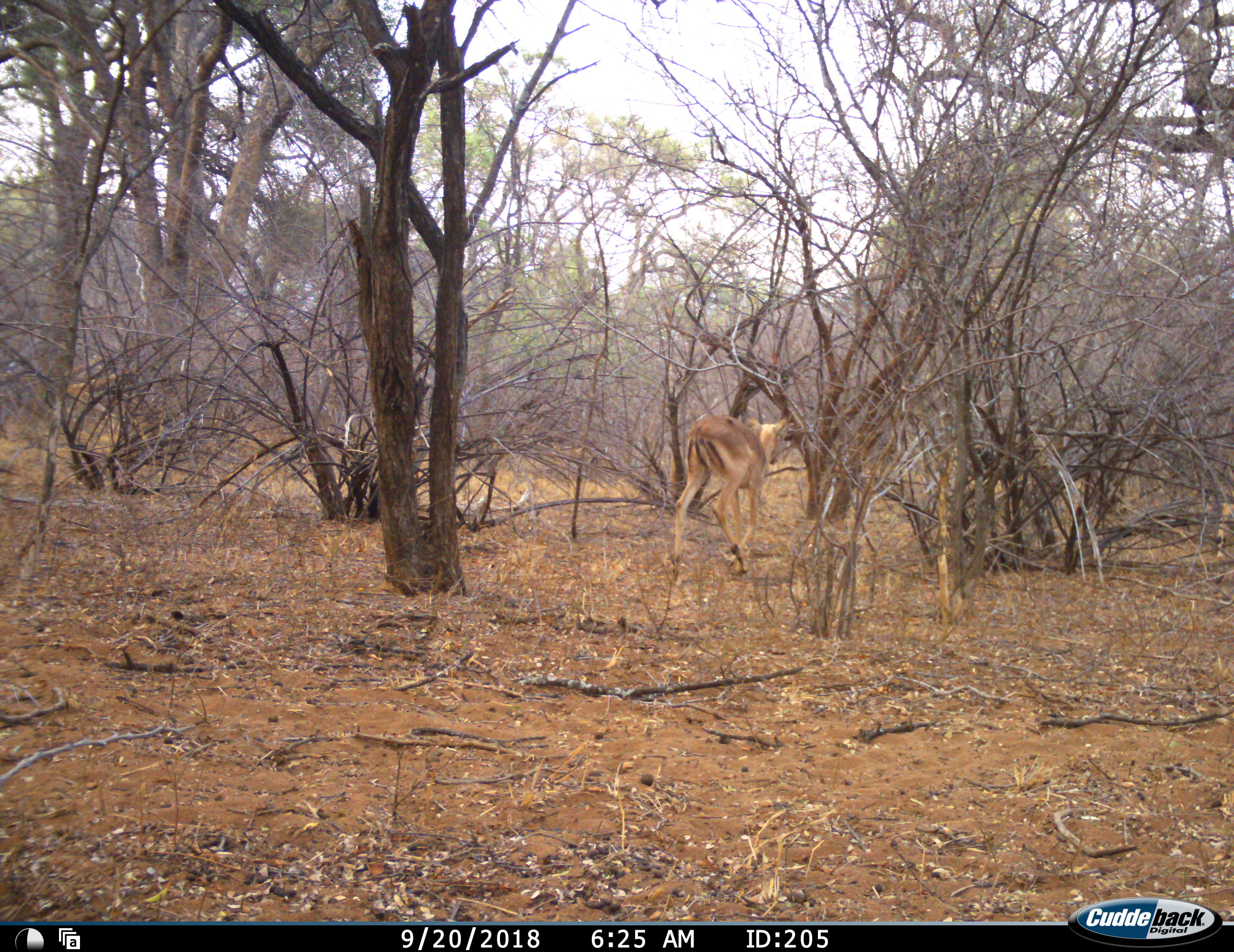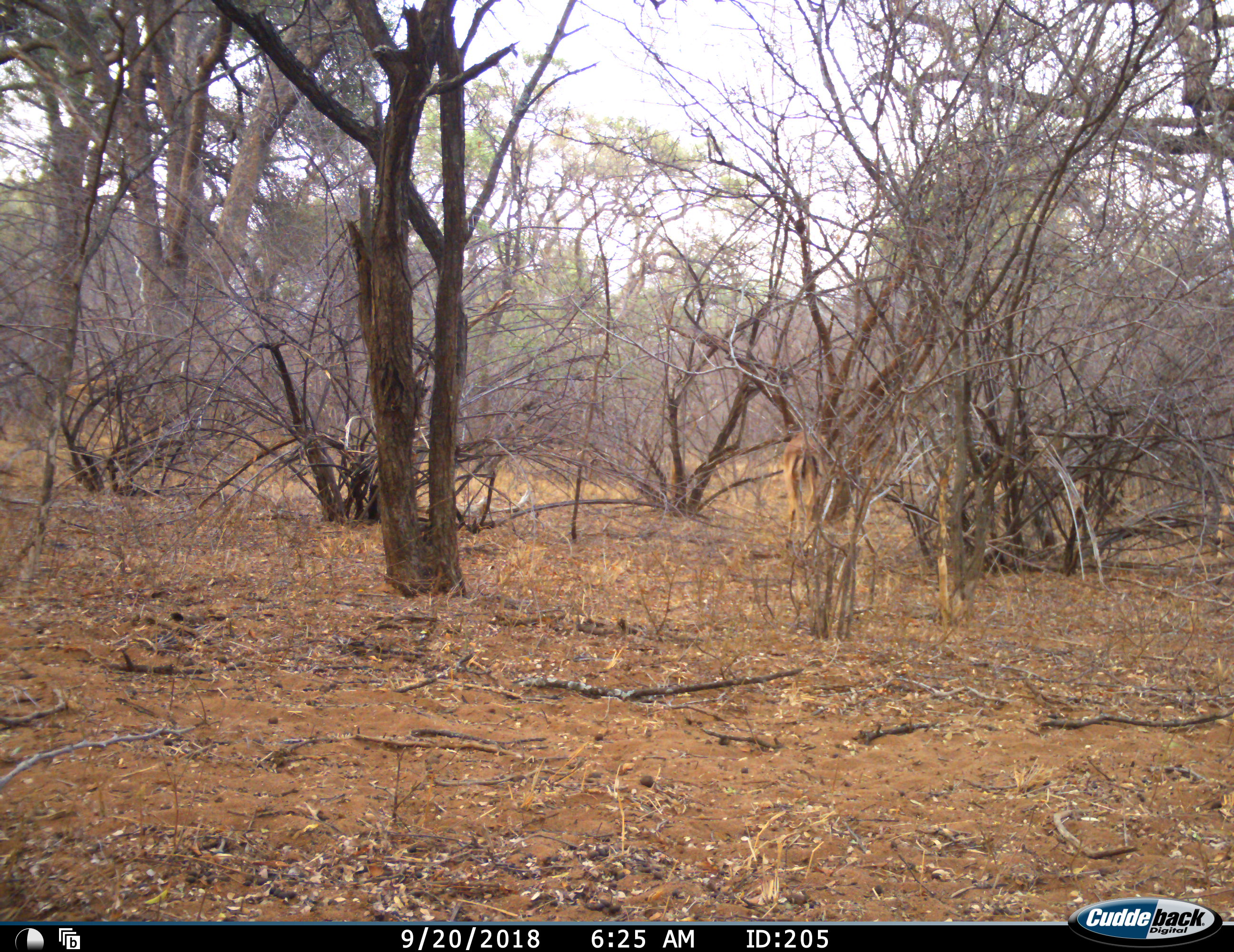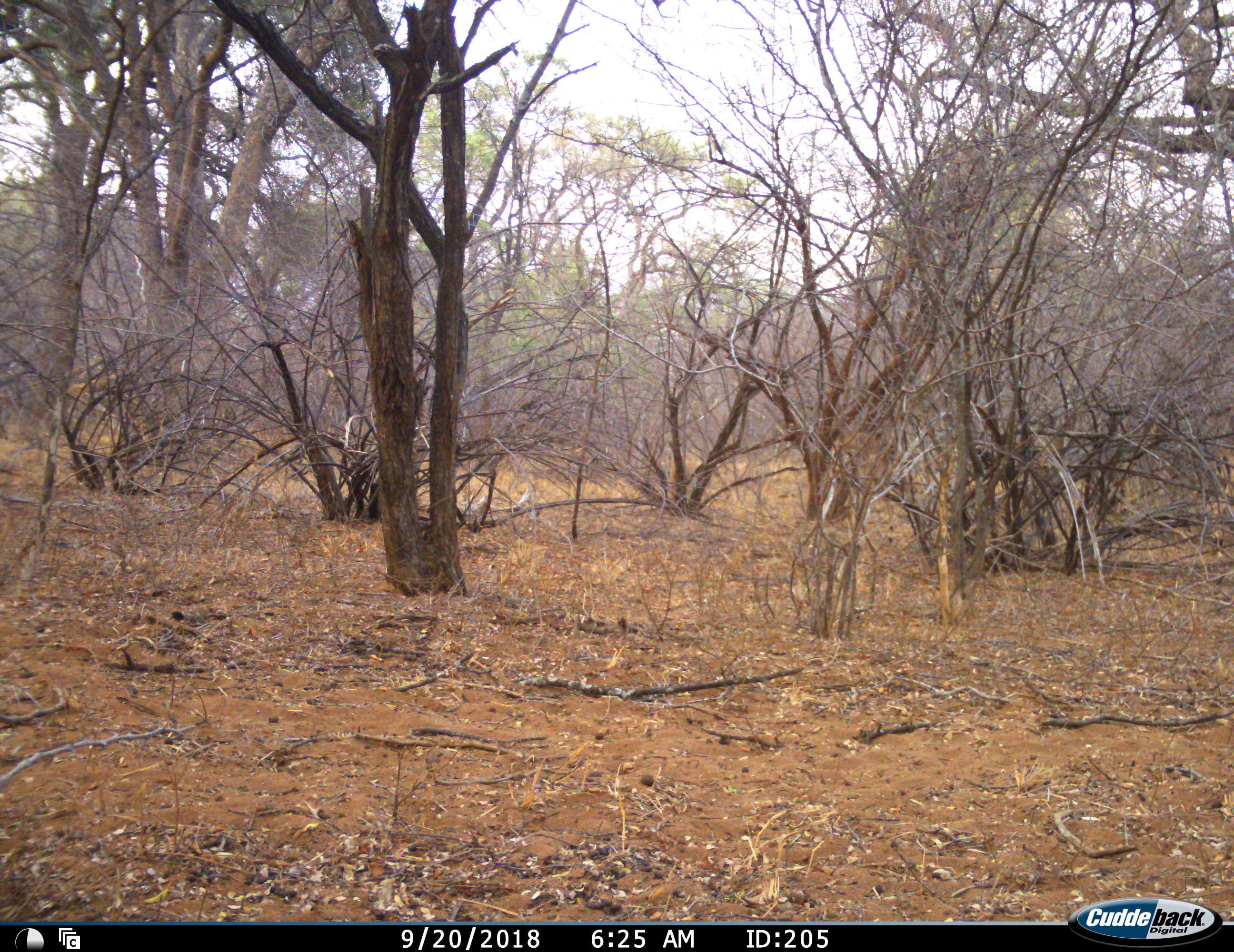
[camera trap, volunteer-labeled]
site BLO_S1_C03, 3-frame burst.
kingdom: Animalia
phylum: Chordata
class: Mammalia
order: Artiodactyla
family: Bovidae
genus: Aepyceros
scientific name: Aepyceros melampus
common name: impala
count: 1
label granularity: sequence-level